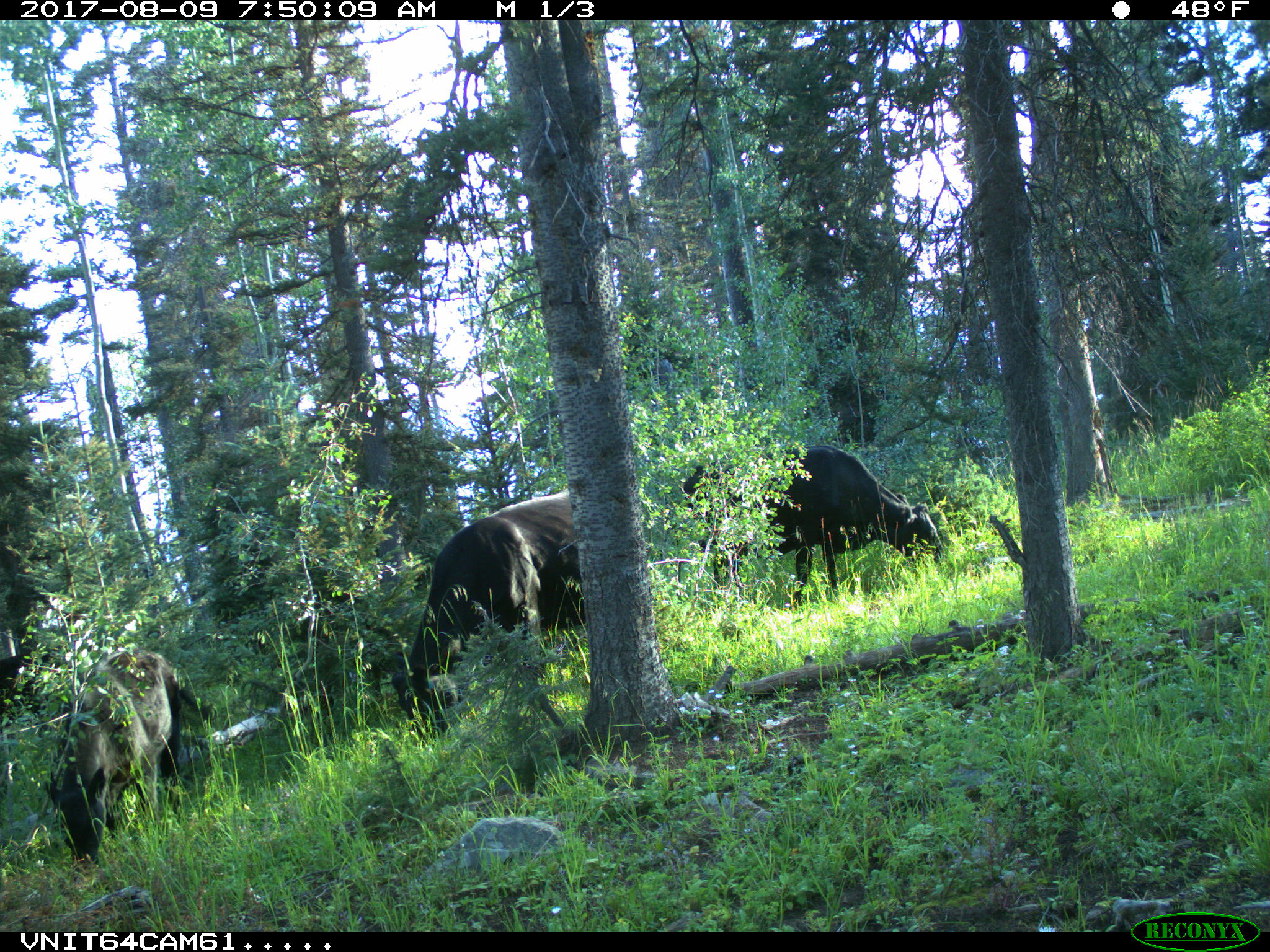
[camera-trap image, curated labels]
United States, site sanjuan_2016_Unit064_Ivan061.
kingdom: Animalia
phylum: Chordata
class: Mammalia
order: Artiodactyla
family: Bovidae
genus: Bos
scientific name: Bos taurus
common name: domestic cow